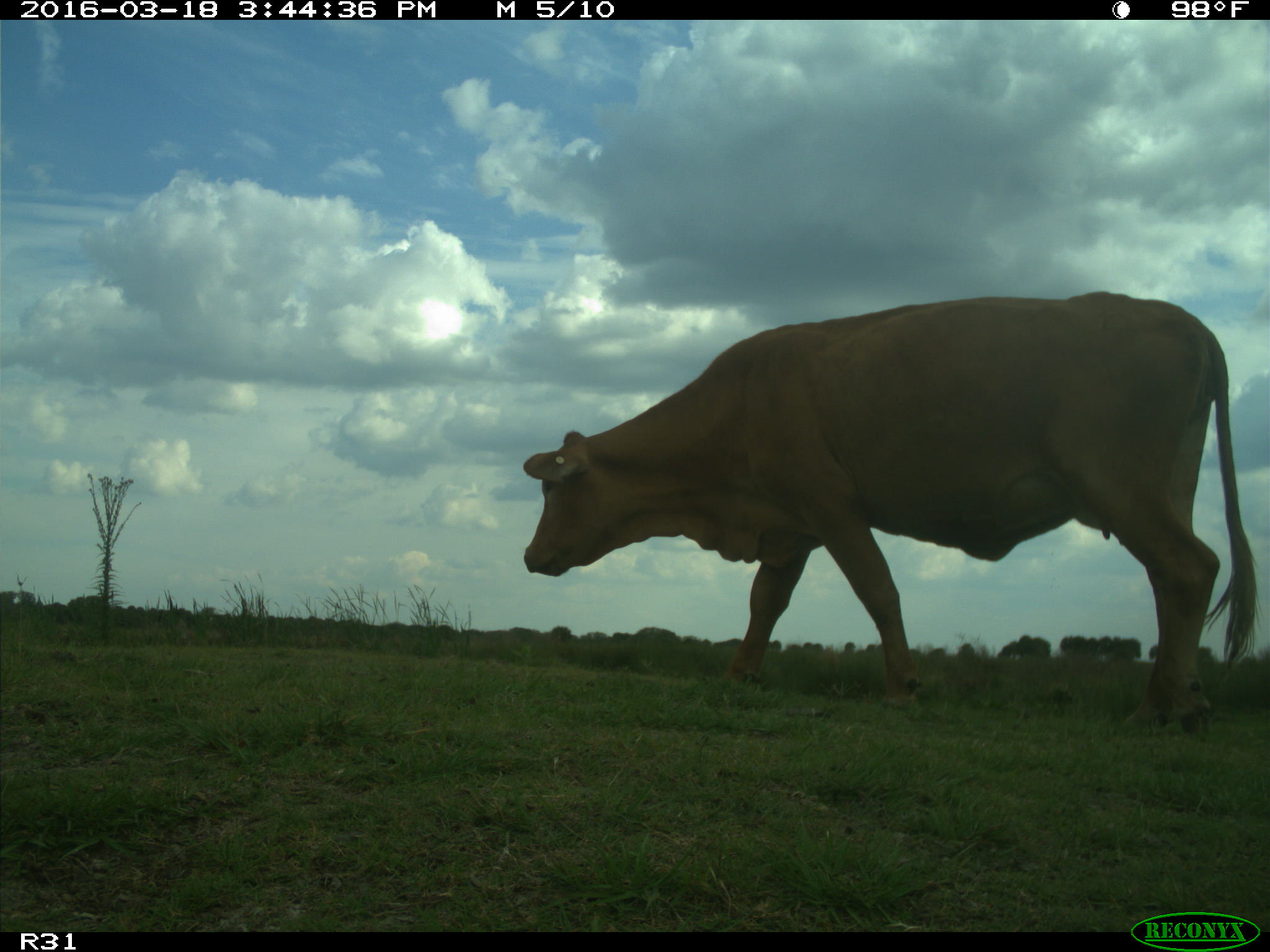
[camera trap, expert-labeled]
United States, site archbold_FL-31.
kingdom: Animalia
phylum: Chordata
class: Mammalia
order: Artiodactyla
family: Bovidae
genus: Bos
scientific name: Bos taurus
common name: domestic cow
Bos taurus (domestic cow).